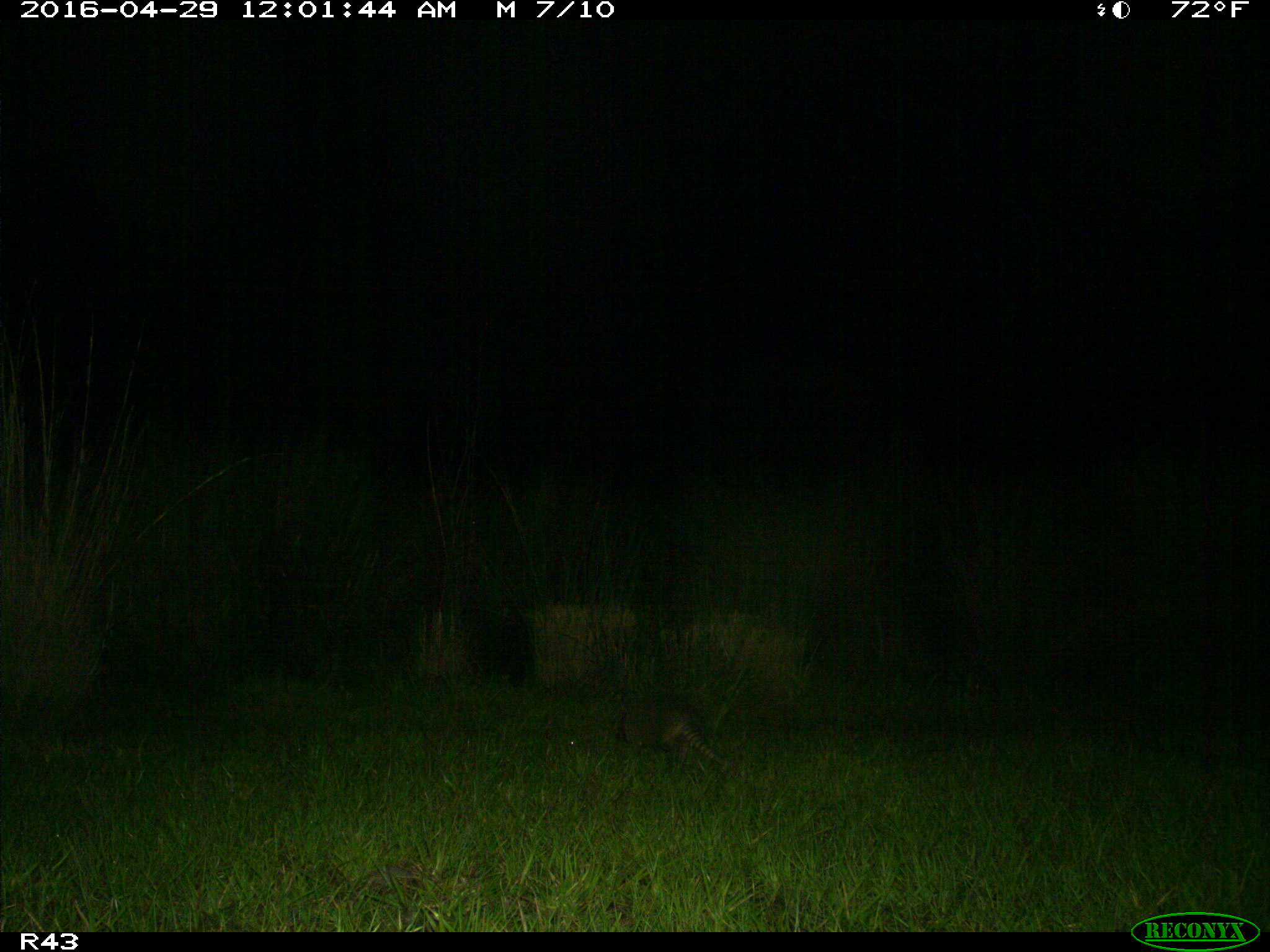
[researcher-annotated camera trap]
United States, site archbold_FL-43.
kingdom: Animalia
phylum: Chordata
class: Mammalia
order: Cingulata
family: Dasypodidae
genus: Dasypus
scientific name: Dasypus novemcinctus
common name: nine-banded armadillo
Dasypus novemcinctus (nine-banded armadillo).